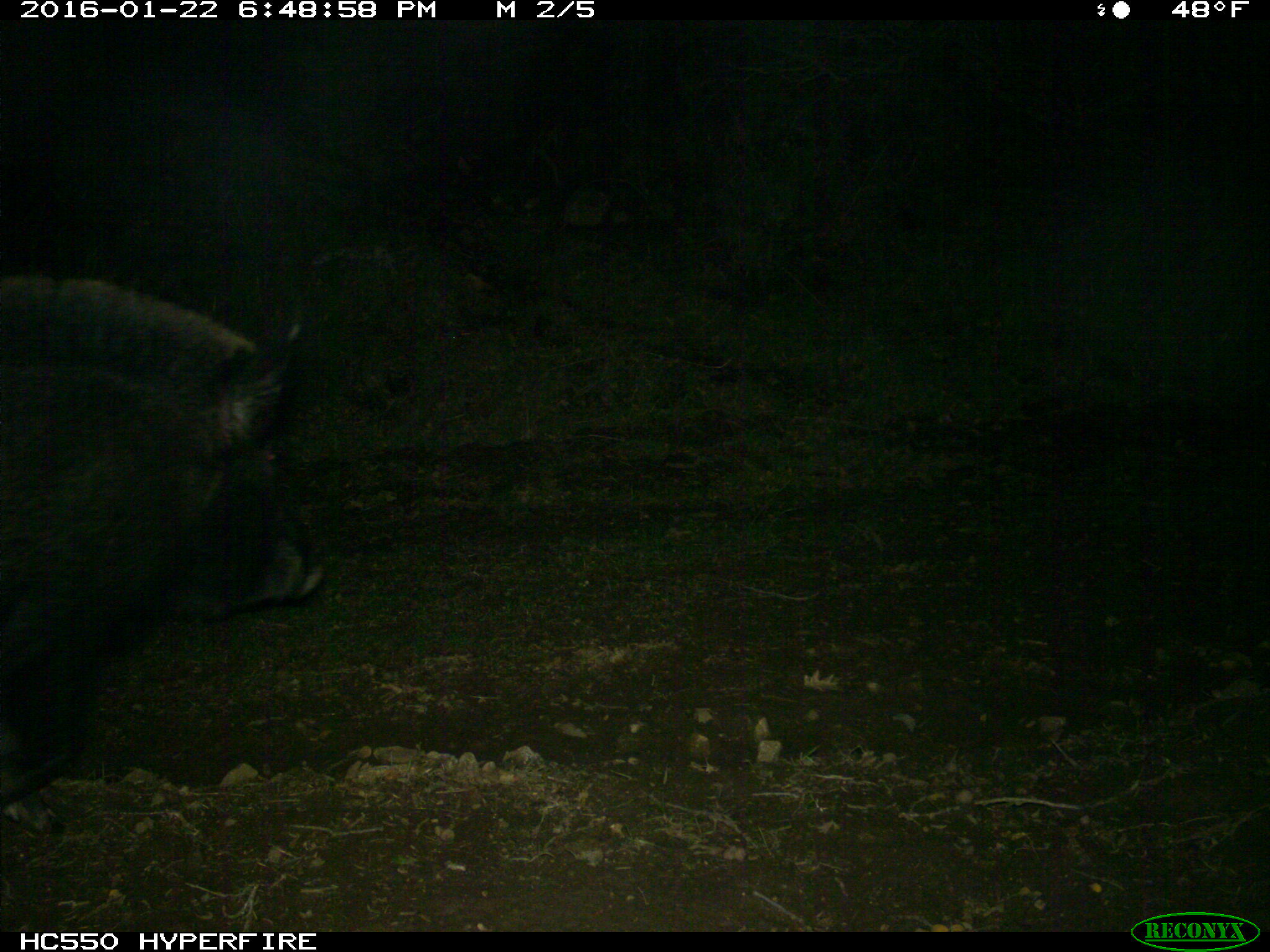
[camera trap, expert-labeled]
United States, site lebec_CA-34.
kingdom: Animalia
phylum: Chordata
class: Mammalia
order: Artiodactyla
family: Suidae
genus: Sus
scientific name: Sus scrofa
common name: wild boar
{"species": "Sus scrofa (wild boar)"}